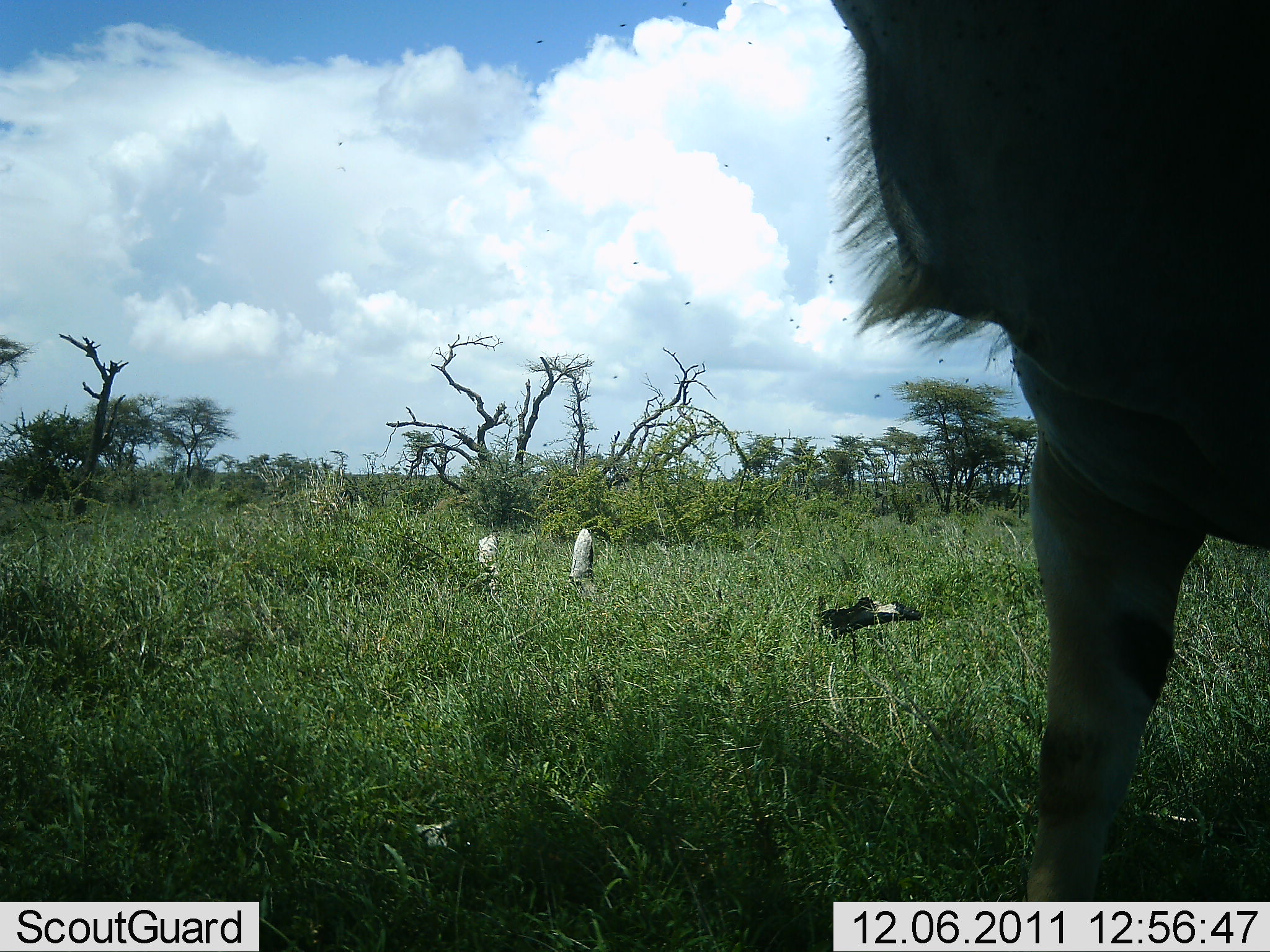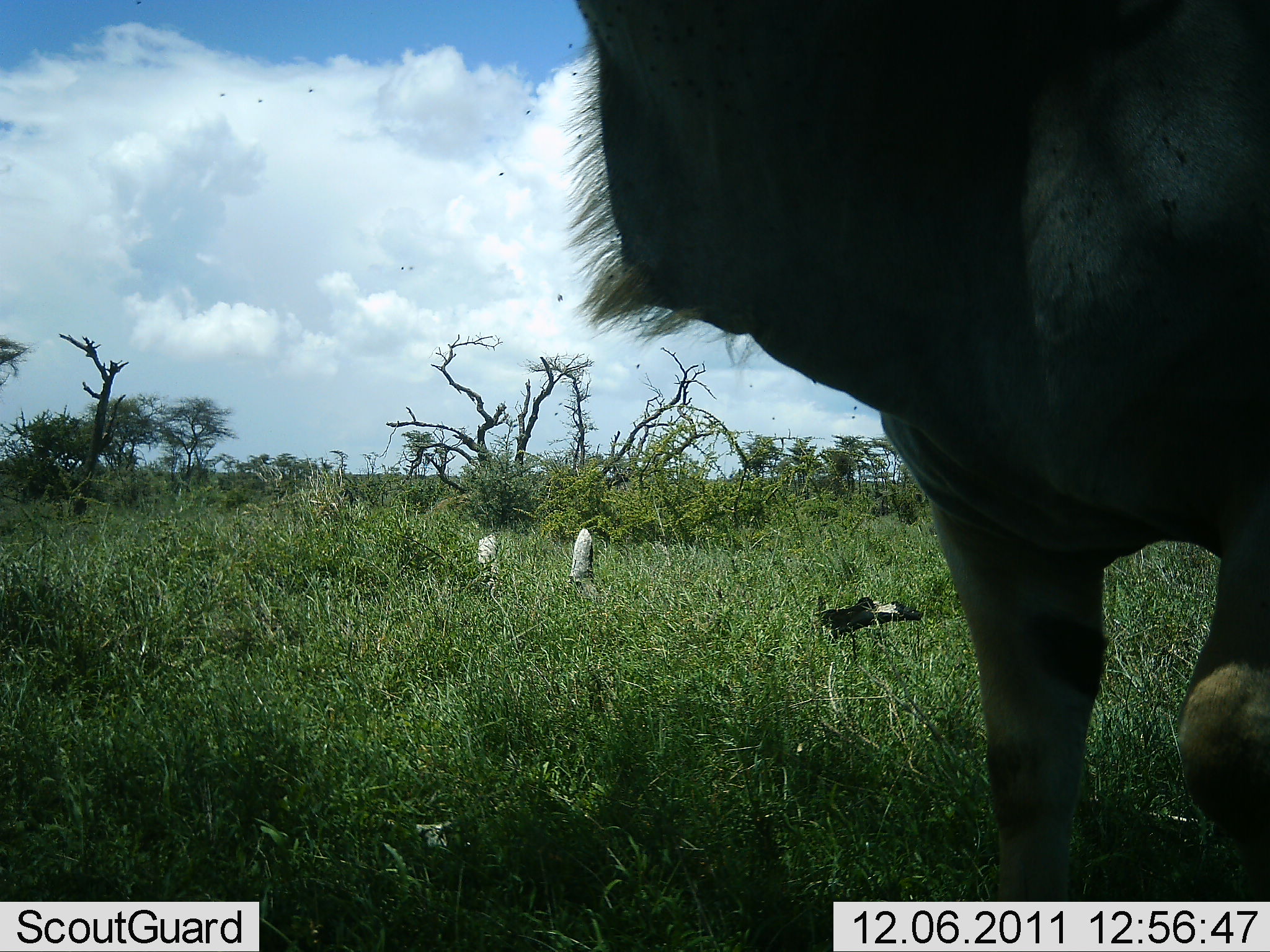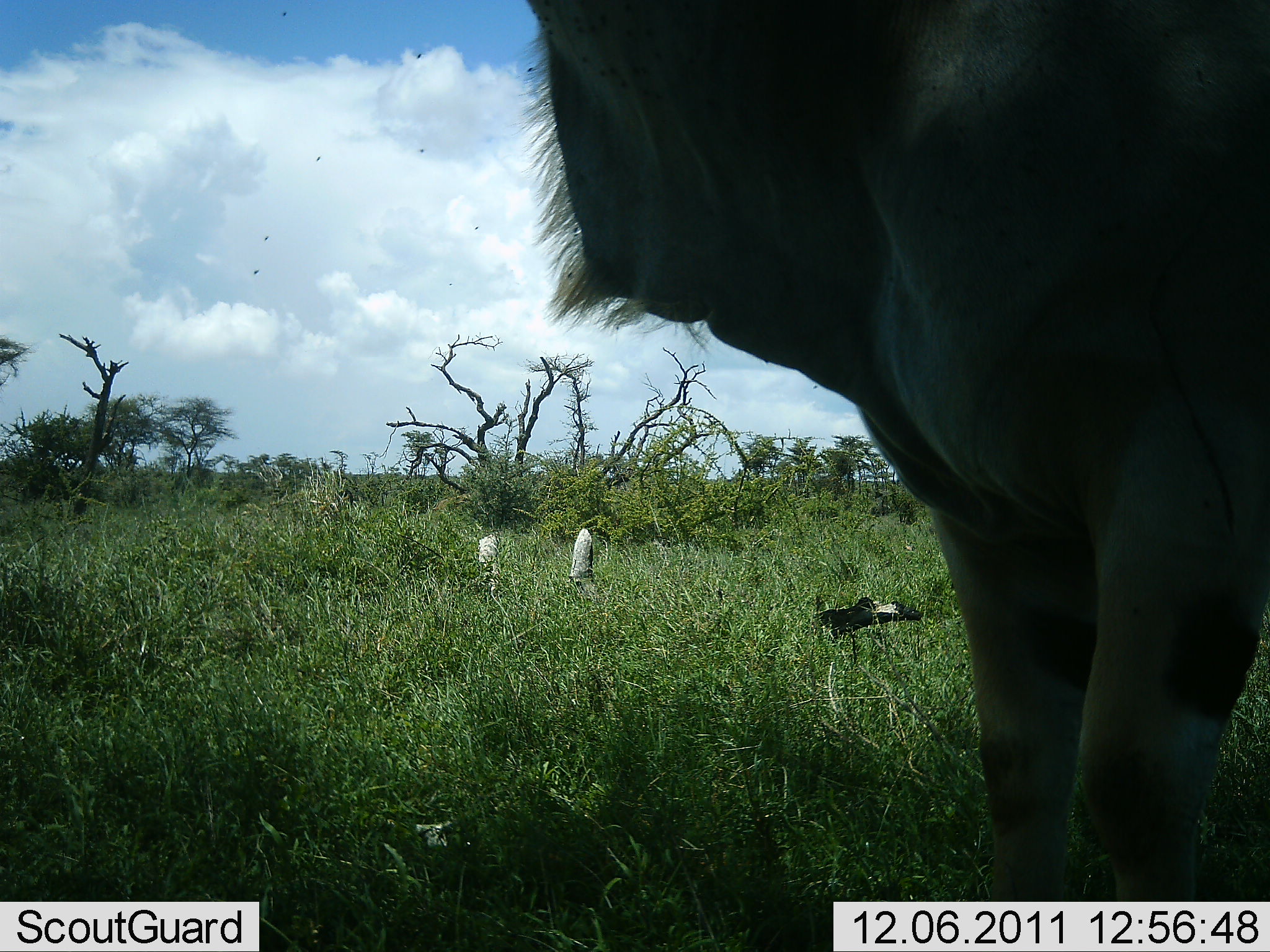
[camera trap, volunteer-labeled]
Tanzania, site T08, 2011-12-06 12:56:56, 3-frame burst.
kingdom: Animalia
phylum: Chordata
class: Mammalia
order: Artiodactyla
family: Bovidae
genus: Tragelaphus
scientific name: Tragelaphus oryx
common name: eland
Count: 1.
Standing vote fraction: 83%.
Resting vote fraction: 8%.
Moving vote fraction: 25%.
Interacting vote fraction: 8%.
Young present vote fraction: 0%.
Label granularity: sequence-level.